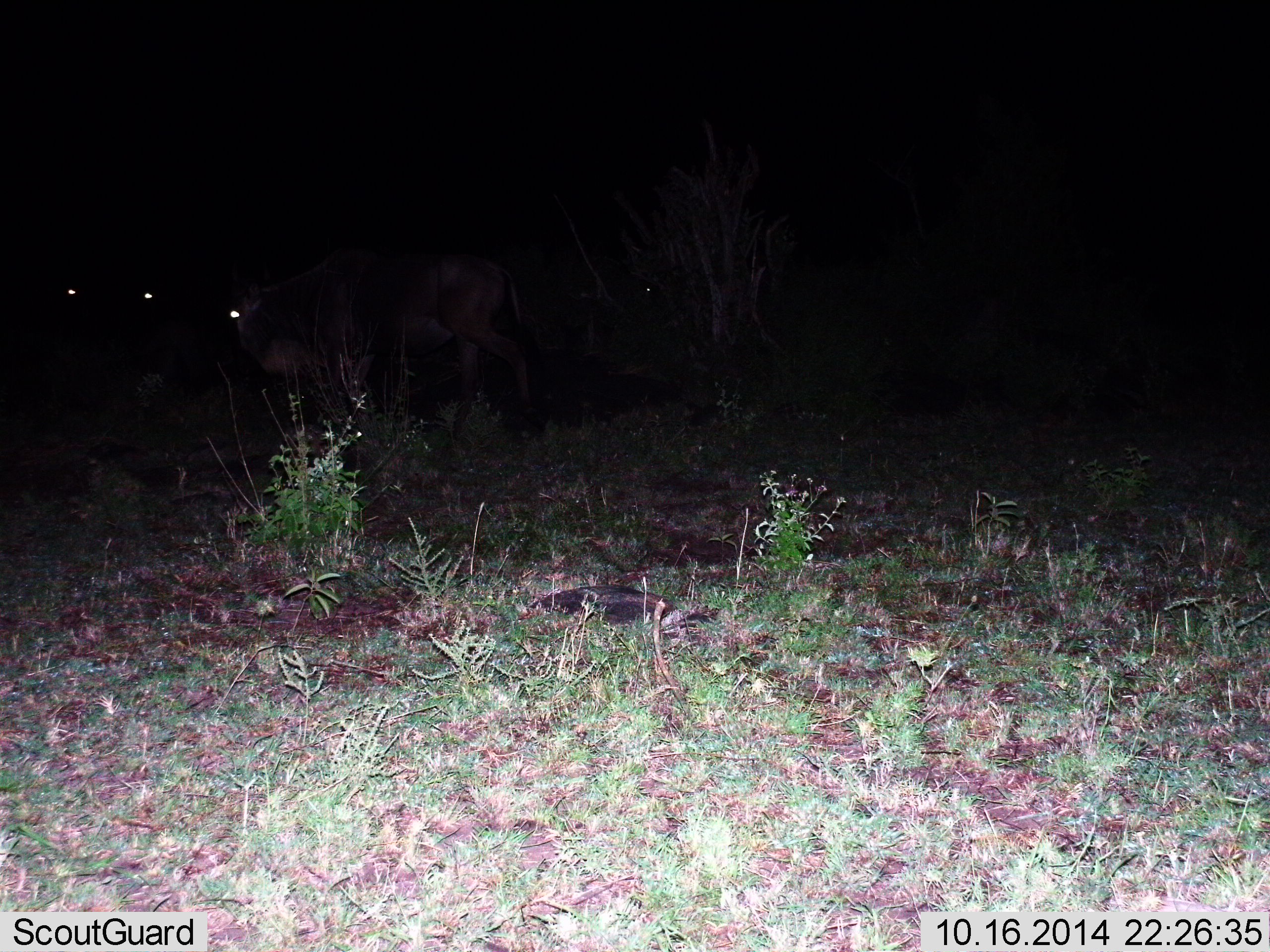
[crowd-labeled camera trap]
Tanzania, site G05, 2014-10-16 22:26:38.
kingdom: Animalia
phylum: Chordata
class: Mammalia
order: Artiodactyla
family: Bovidae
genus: Connochaetes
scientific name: Connochaetes taurinus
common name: blue wildebeest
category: wildebeest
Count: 3.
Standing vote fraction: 30%.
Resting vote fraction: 0%.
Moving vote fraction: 60%.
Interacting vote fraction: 0%.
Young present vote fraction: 0%.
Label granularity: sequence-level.